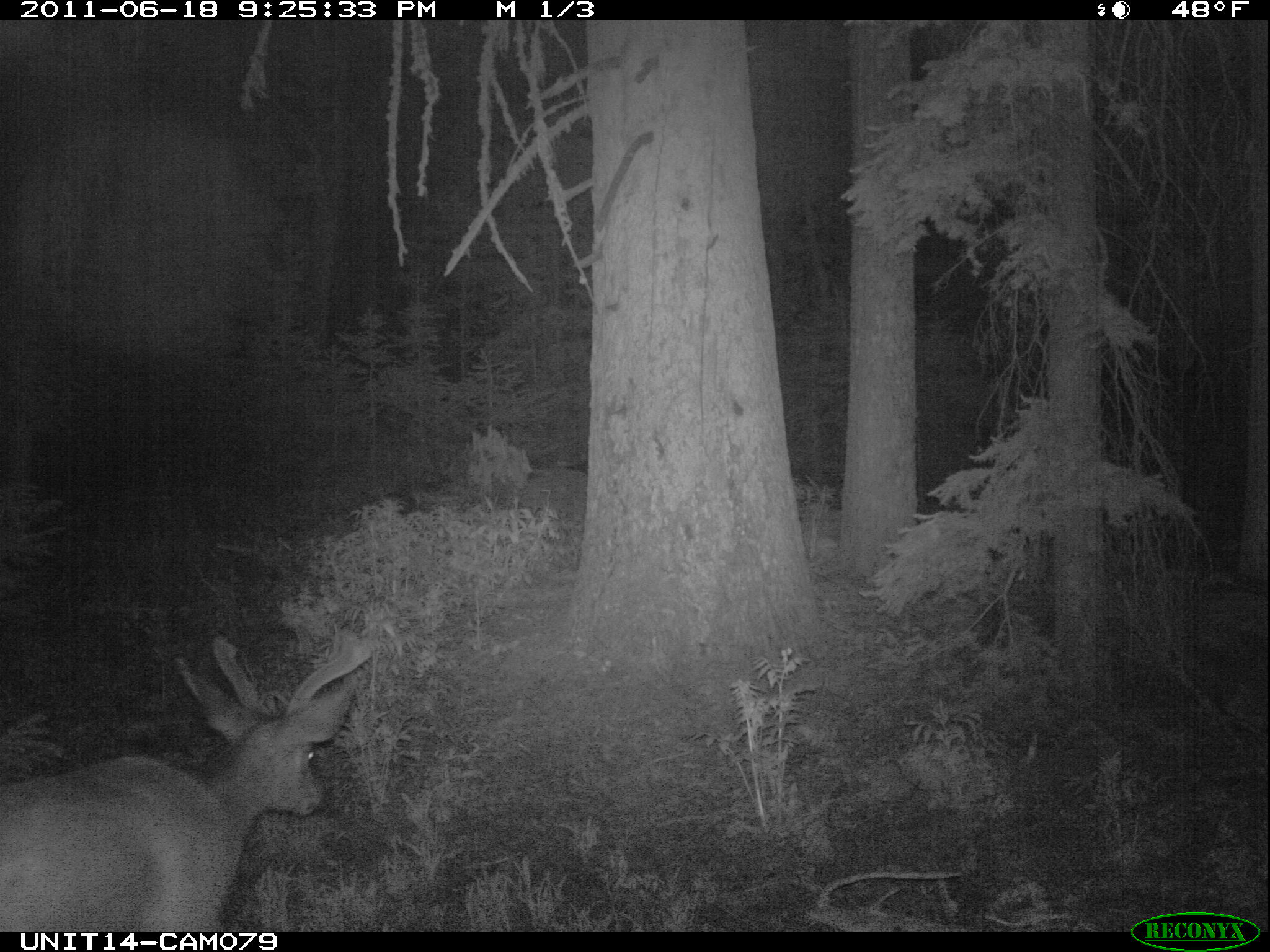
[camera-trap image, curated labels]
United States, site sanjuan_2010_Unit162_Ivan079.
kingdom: Animalia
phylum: Chordata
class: Mammalia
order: Artiodactyla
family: Cervidae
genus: Odocoileus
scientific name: Odocoileus hemionus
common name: mule deer